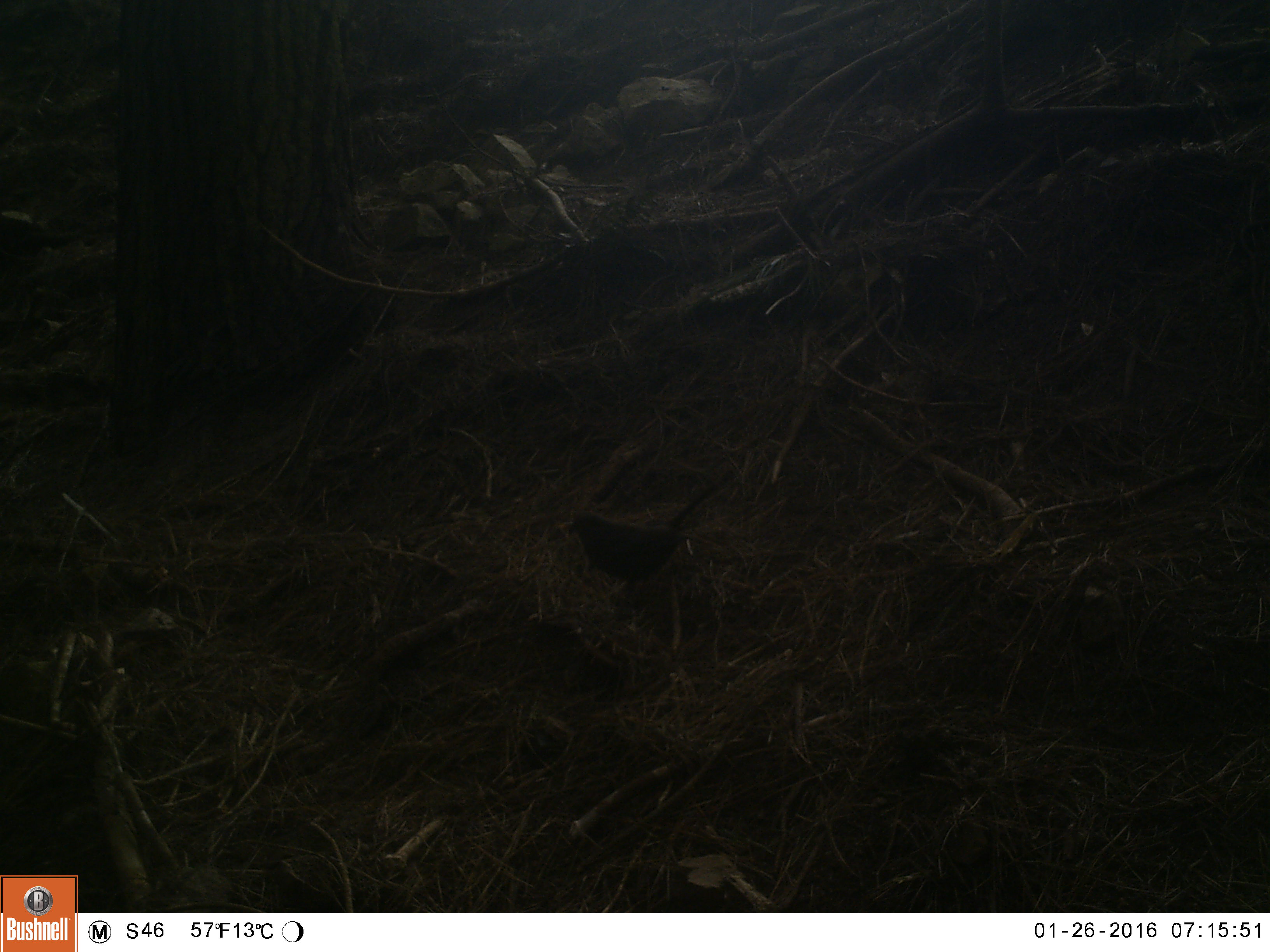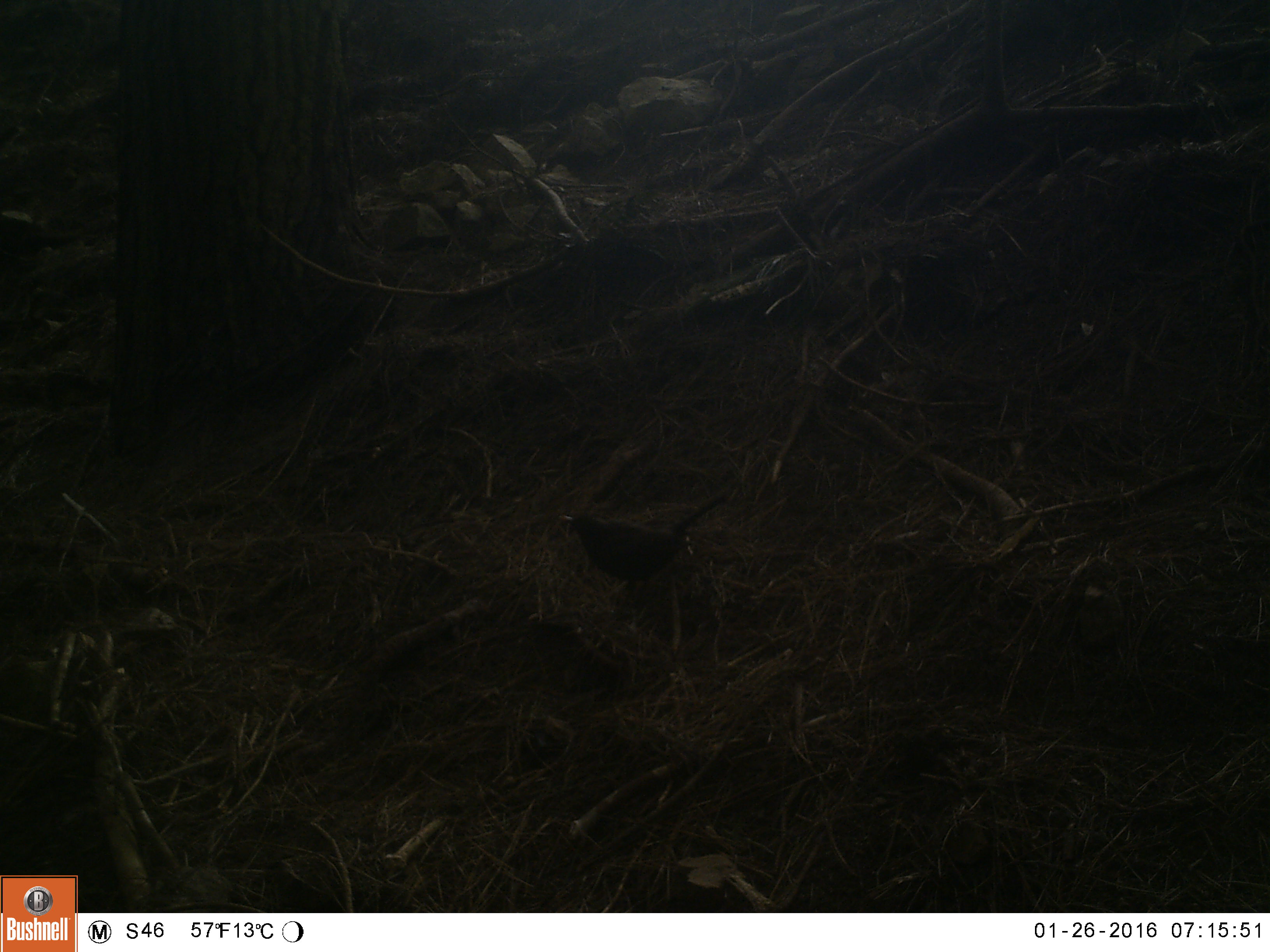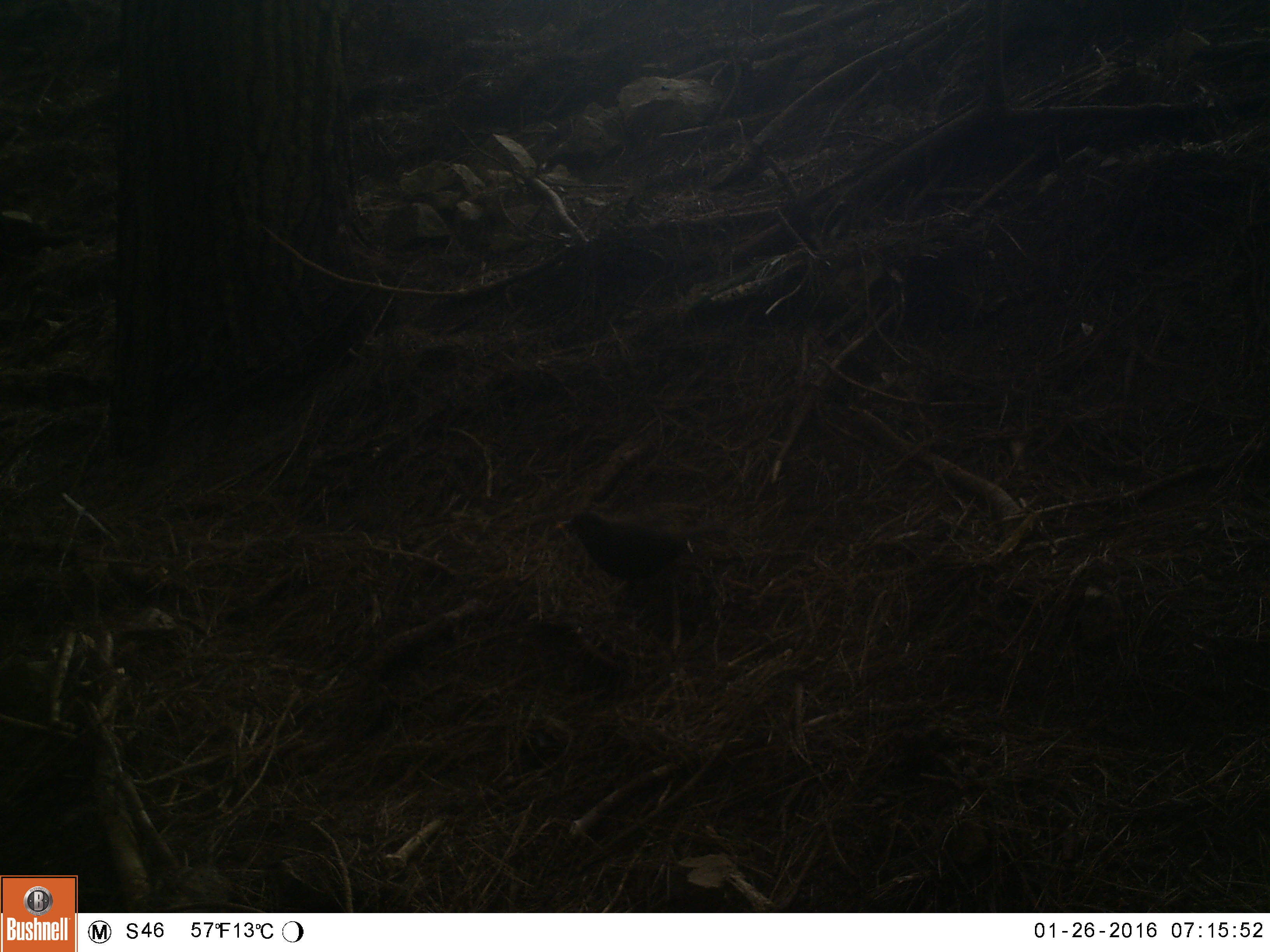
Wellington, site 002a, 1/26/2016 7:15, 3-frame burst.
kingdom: Animalia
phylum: Chordata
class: Aves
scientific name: Aves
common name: bird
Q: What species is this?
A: Bird (Aves).